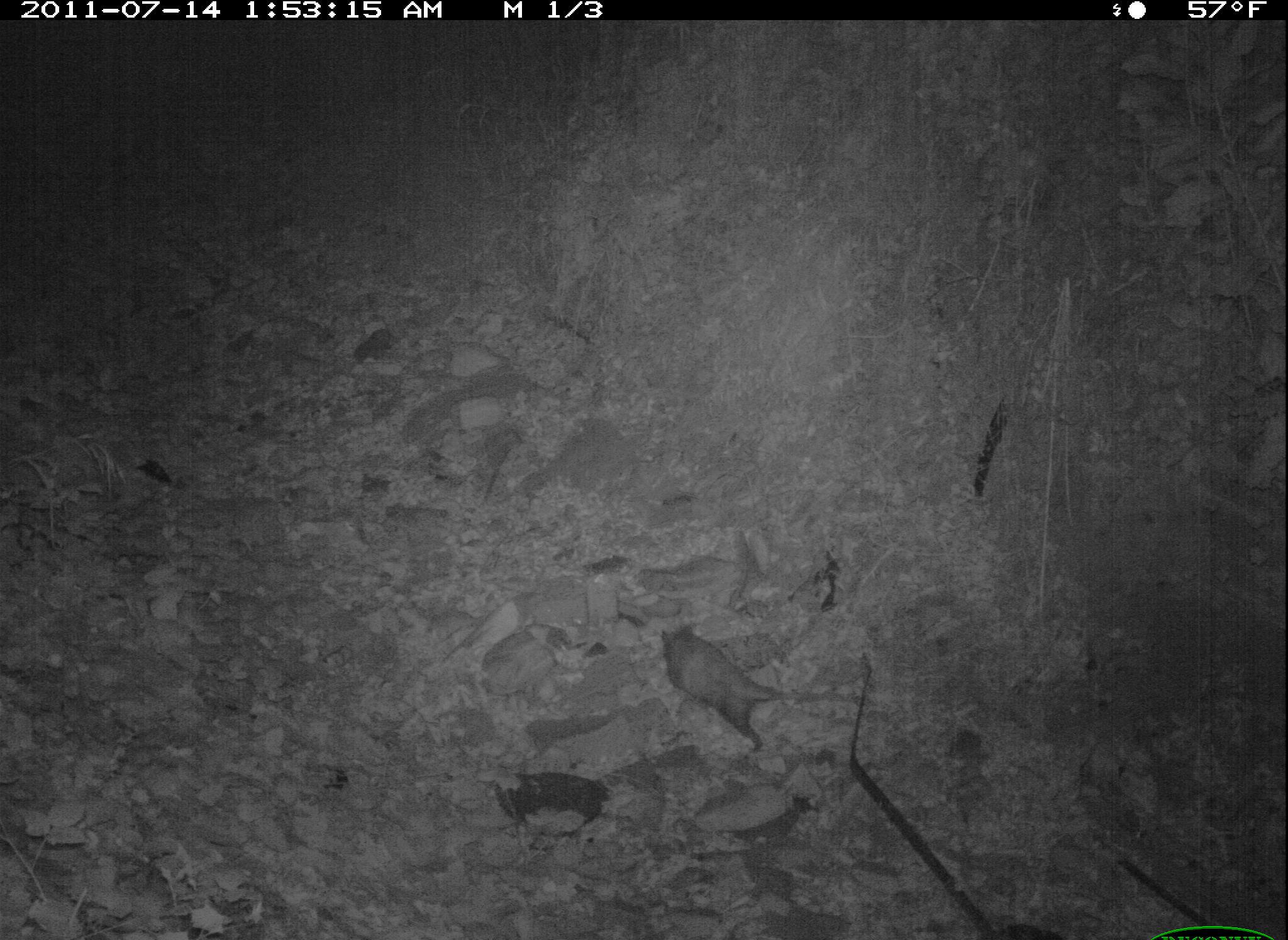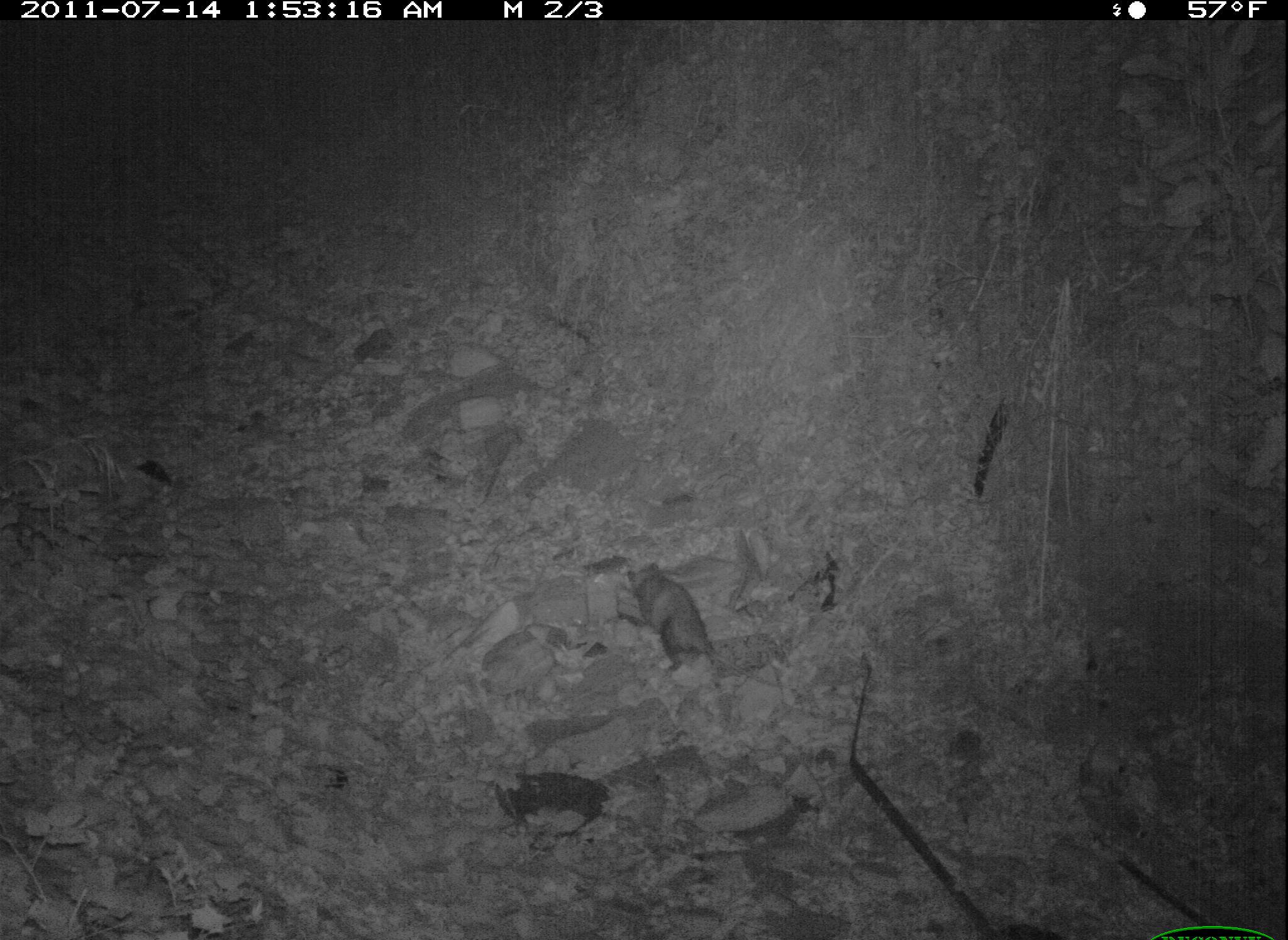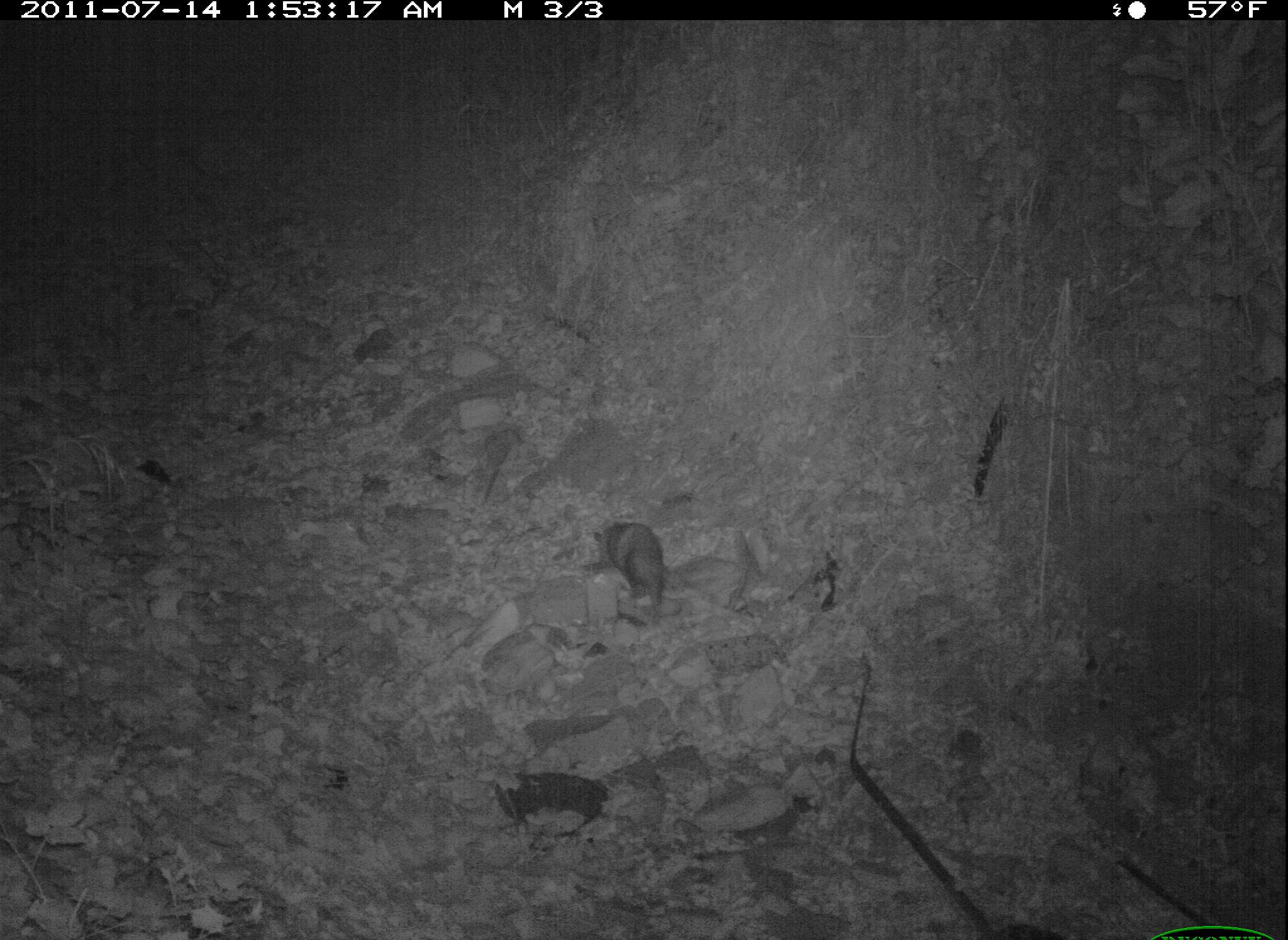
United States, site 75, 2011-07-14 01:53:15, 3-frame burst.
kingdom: Animalia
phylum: Chordata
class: Mammalia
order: Didelphimorphia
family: Didelphidae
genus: Didelphis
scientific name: Didelphis virginiana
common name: virginia opossum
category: opossum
Opossum (virginia opossum) (Didelphis virginiana).